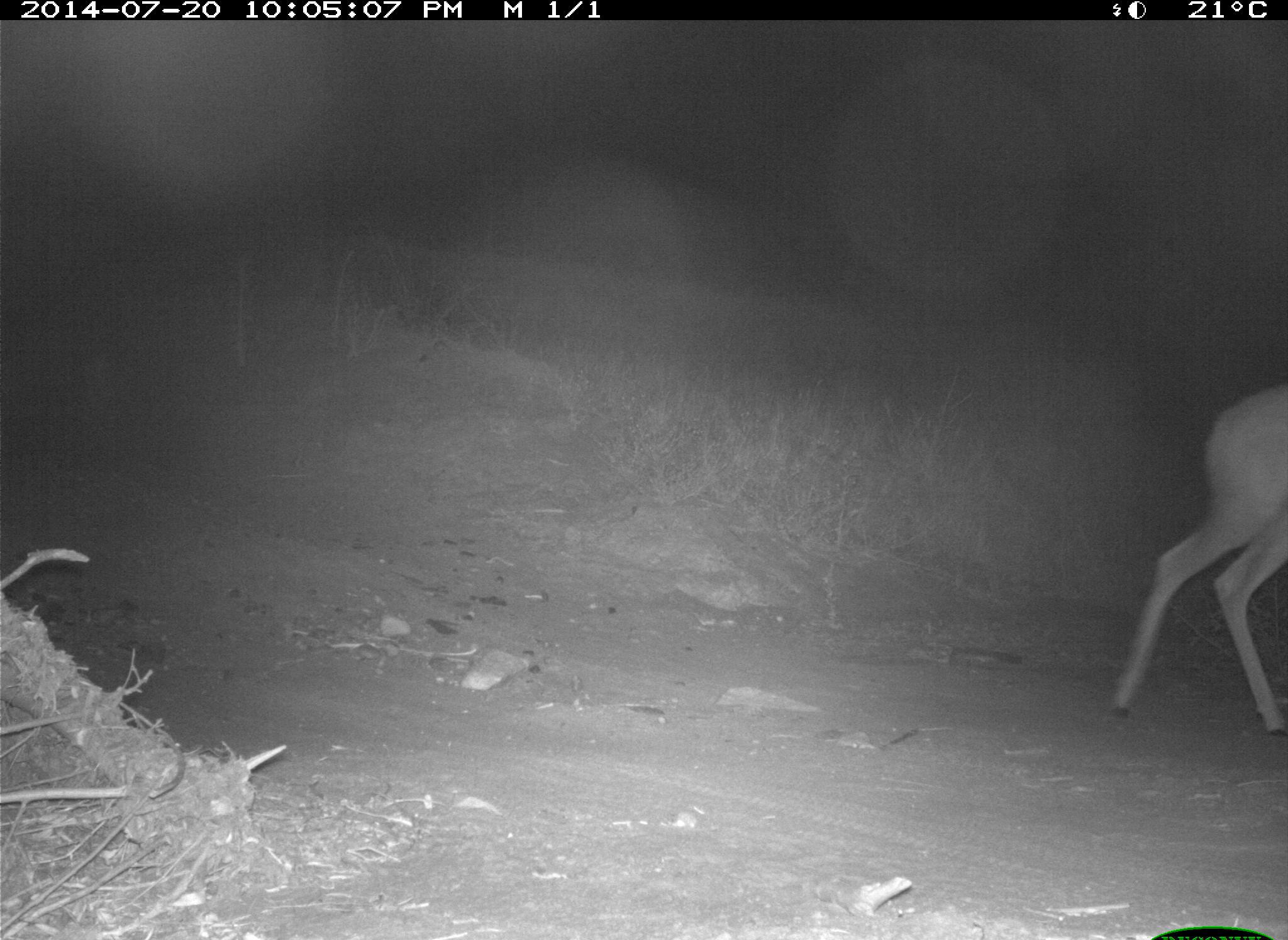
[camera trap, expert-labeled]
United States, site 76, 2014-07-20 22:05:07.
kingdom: Animalia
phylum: Chordata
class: Mammalia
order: Artiodactyla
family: Cervidae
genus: Odocoileus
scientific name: Odocoileus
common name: deer